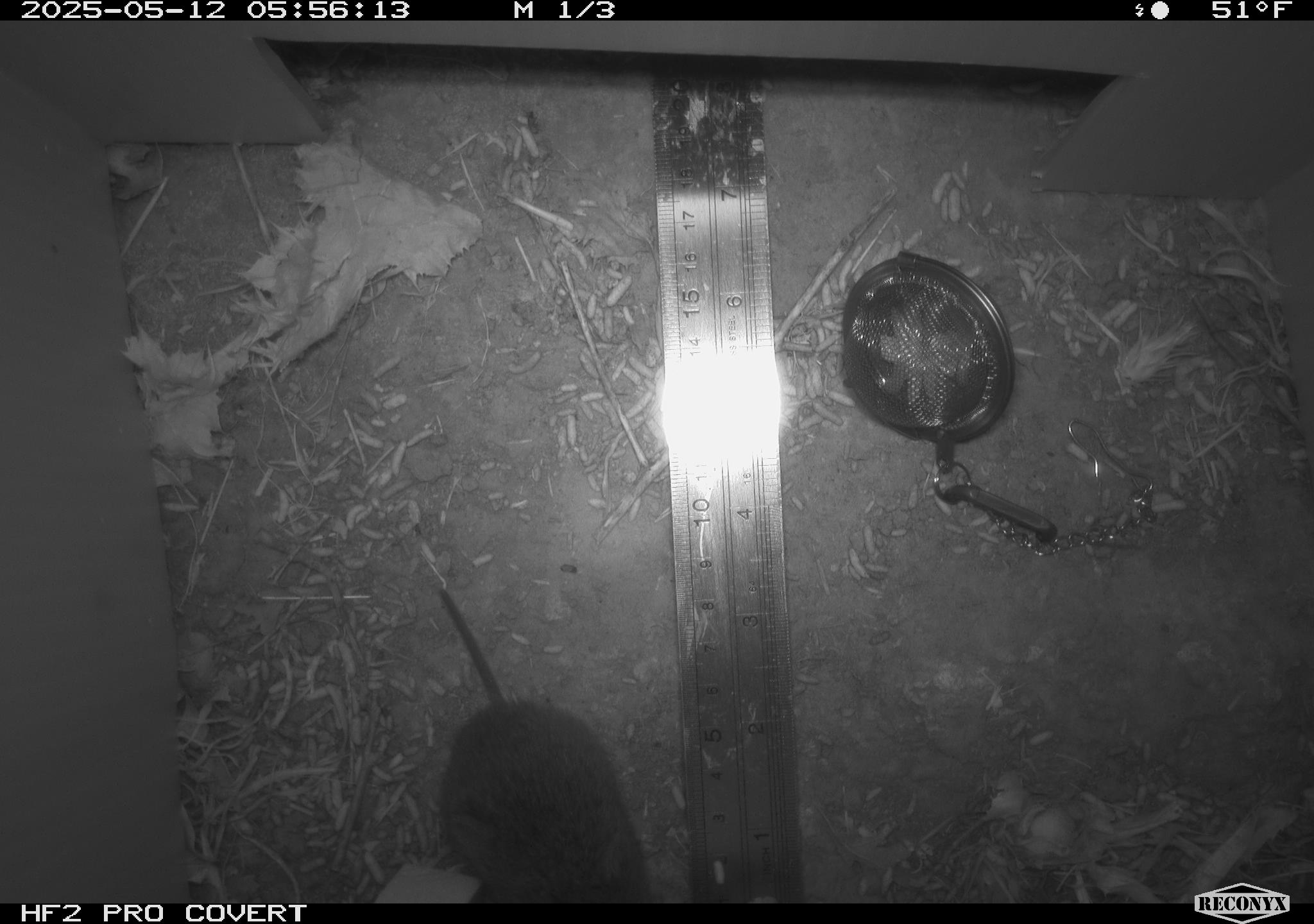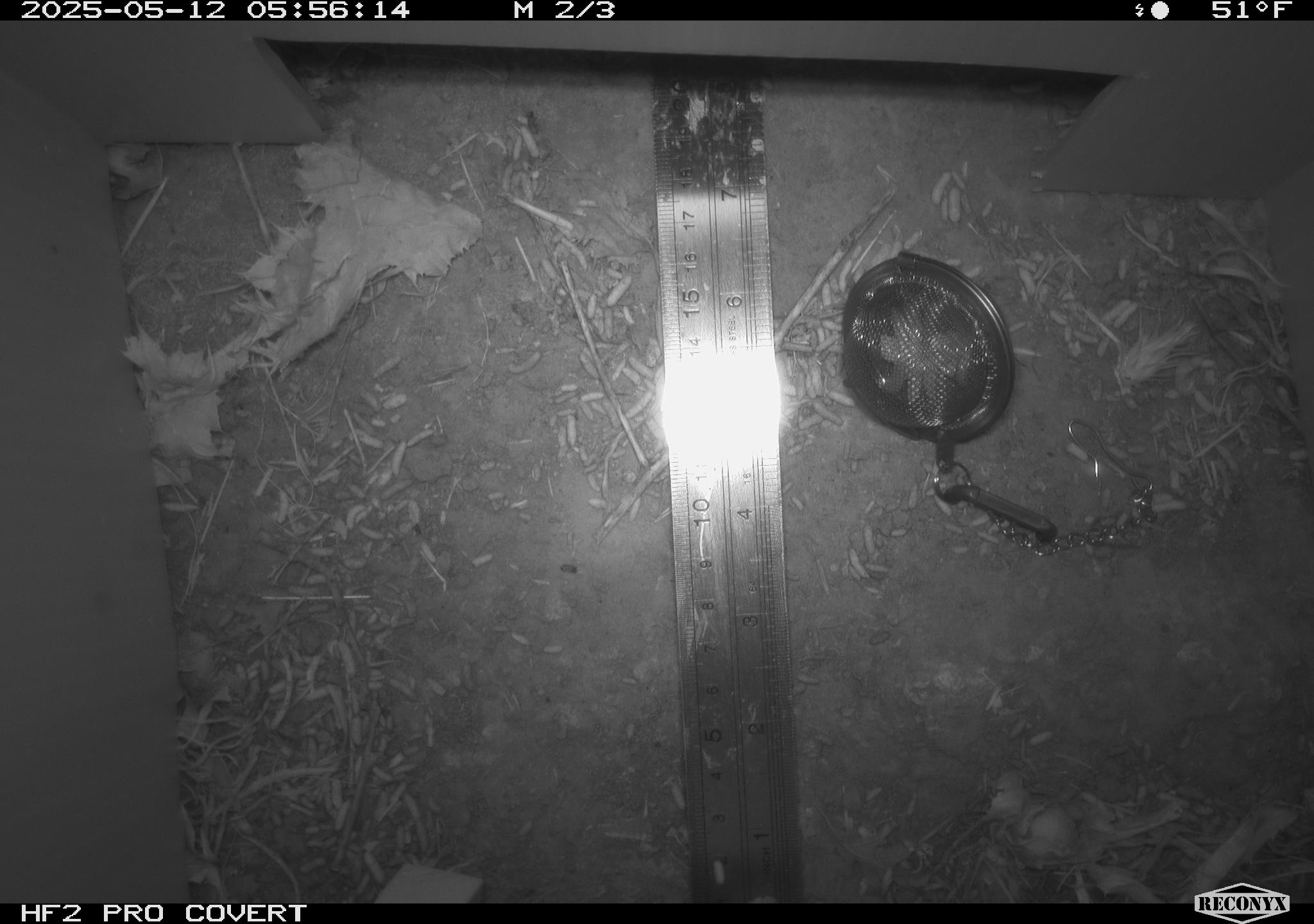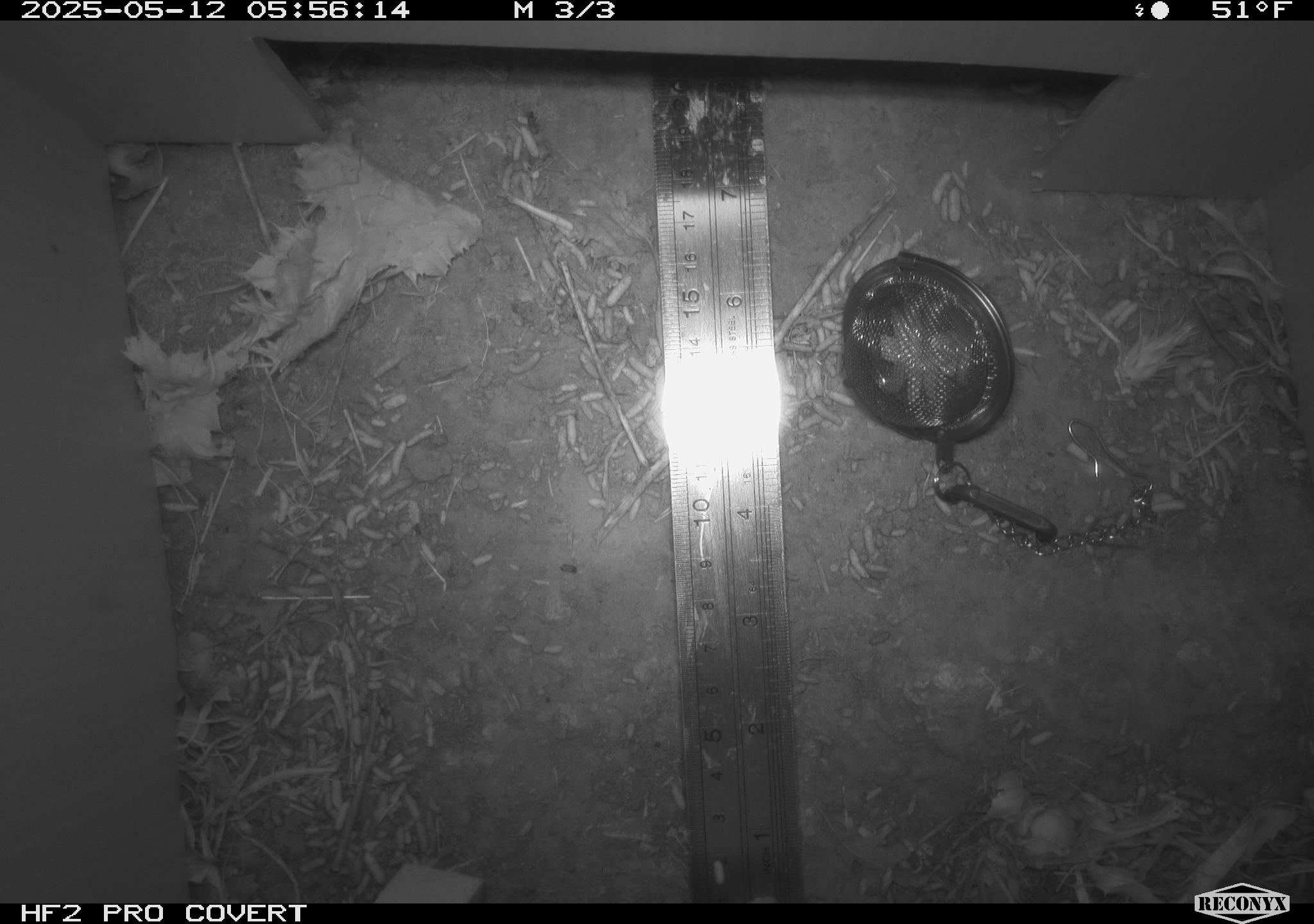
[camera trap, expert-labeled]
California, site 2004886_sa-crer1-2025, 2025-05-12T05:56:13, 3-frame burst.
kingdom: Animalia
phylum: Chordata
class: Mammalia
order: Rodentia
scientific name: Rodentia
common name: rodent